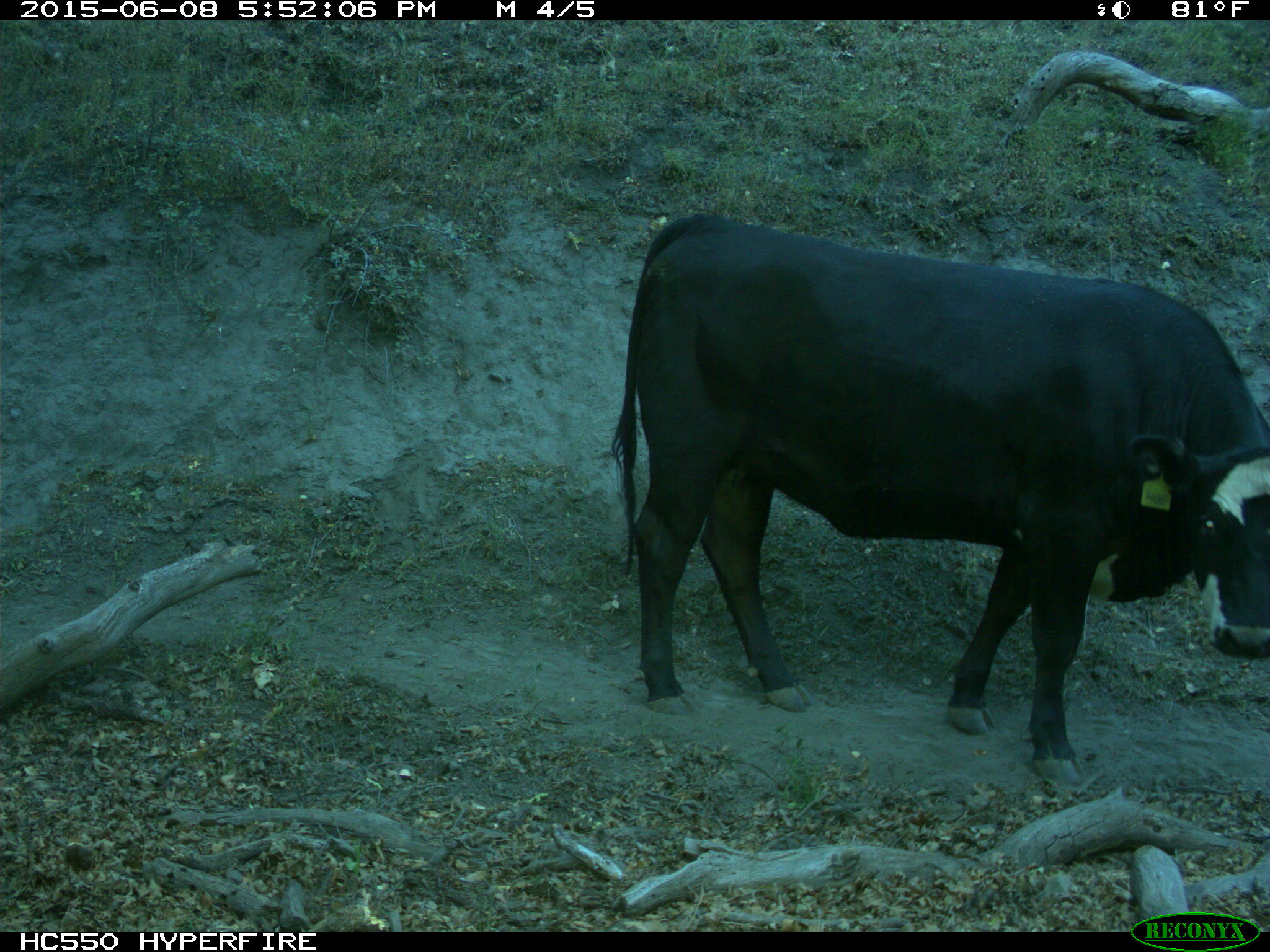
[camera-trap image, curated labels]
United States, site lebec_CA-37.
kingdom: Animalia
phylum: Chordata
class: Mammalia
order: Artiodactyla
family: Bovidae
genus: Bos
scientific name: Bos taurus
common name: domestic cow